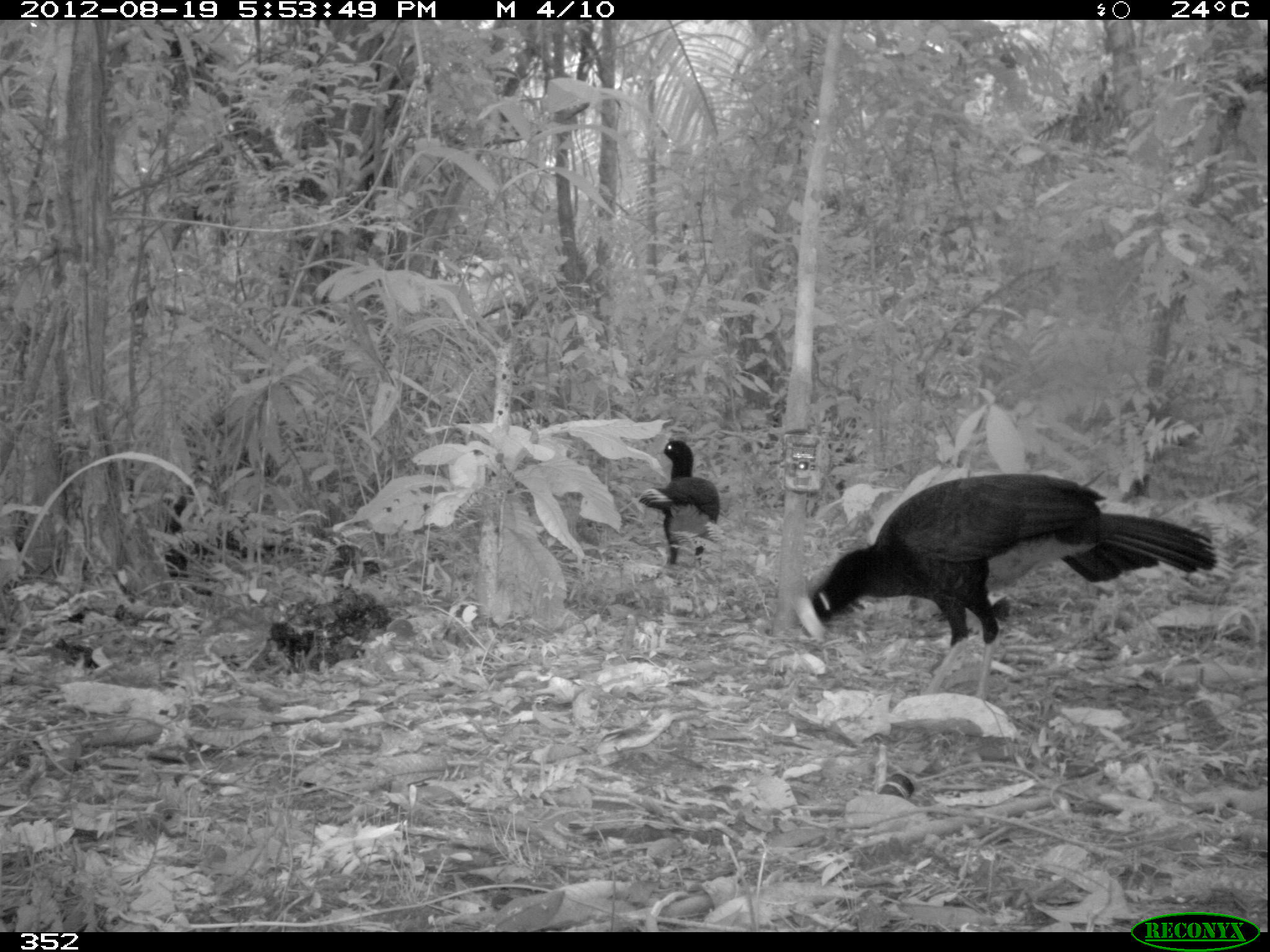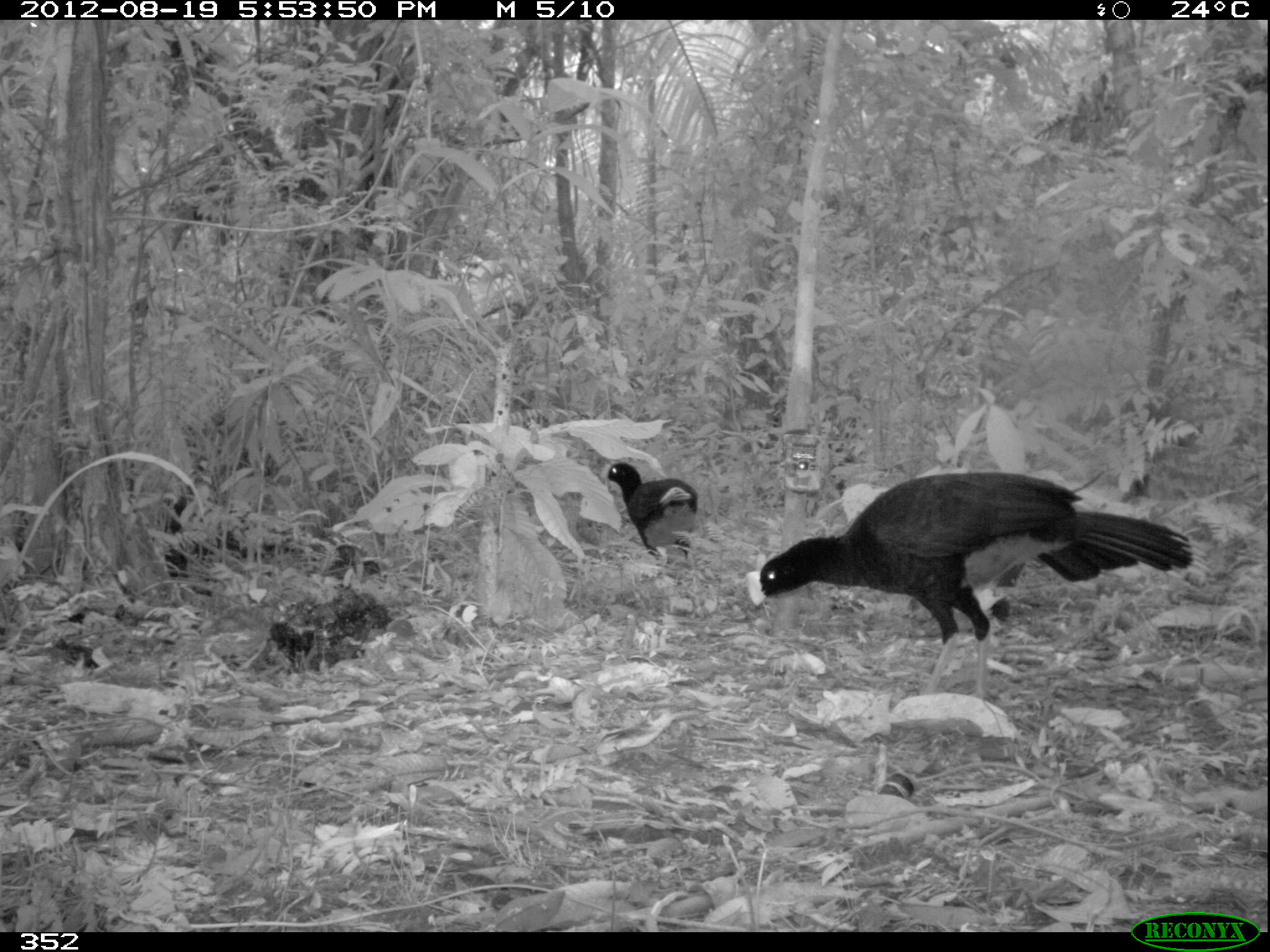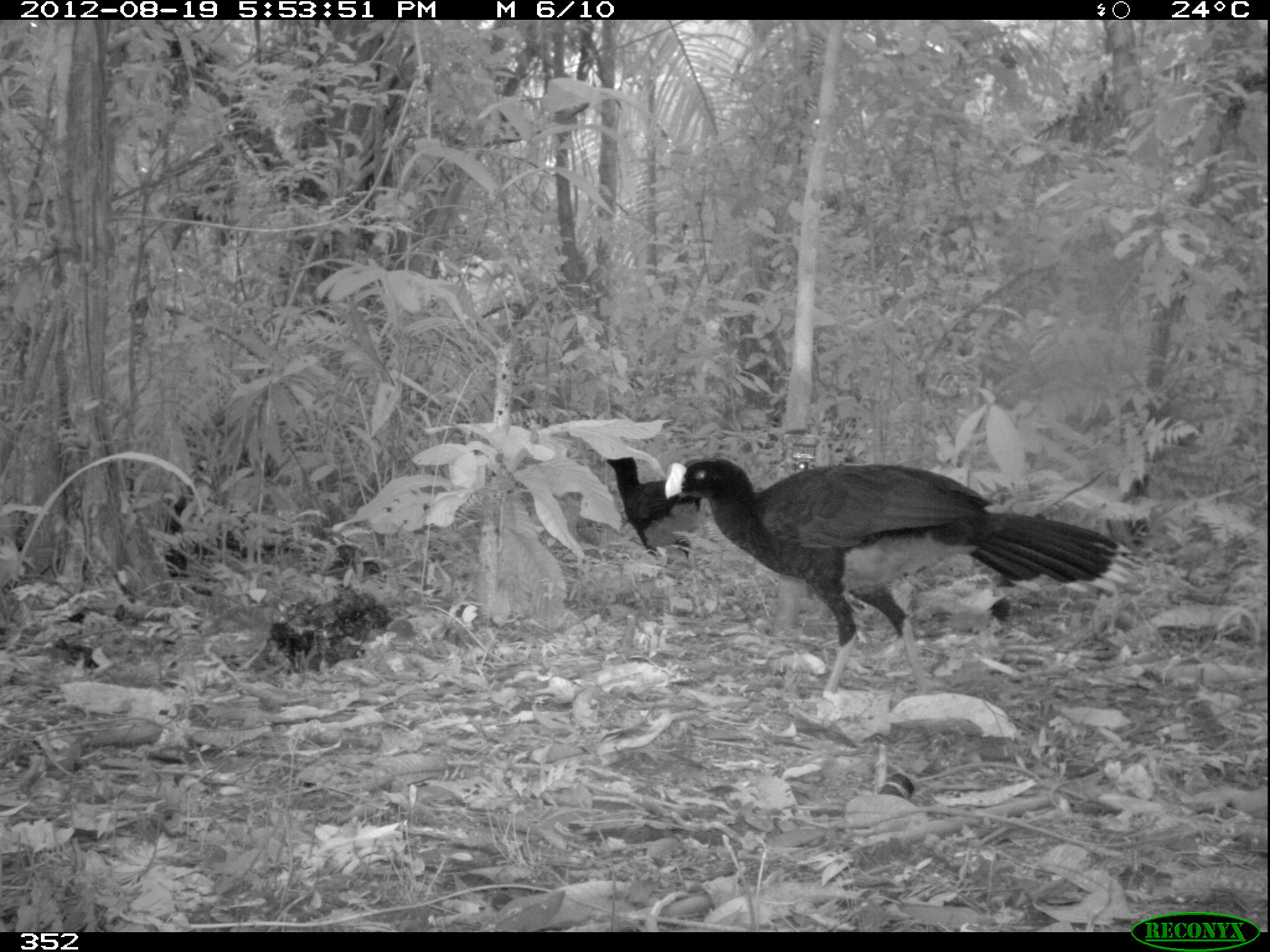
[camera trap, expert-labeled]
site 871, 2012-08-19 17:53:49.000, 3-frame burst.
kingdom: Animalia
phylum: Chordata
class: Aves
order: Galliformes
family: Cracidae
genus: Mitu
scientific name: Mitu tuberosum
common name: razor-billed curassow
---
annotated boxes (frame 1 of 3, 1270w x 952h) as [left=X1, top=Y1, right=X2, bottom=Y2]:
mitu tuberosum: [left=790, top=470, right=1236, bottom=700]; [left=633, top=438, right=721, bottom=569]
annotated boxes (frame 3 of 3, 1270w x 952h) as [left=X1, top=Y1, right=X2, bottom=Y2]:
mitu tuberosum: [left=663, top=454, right=1141, bottom=701]; [left=600, top=457, right=706, bottom=567]